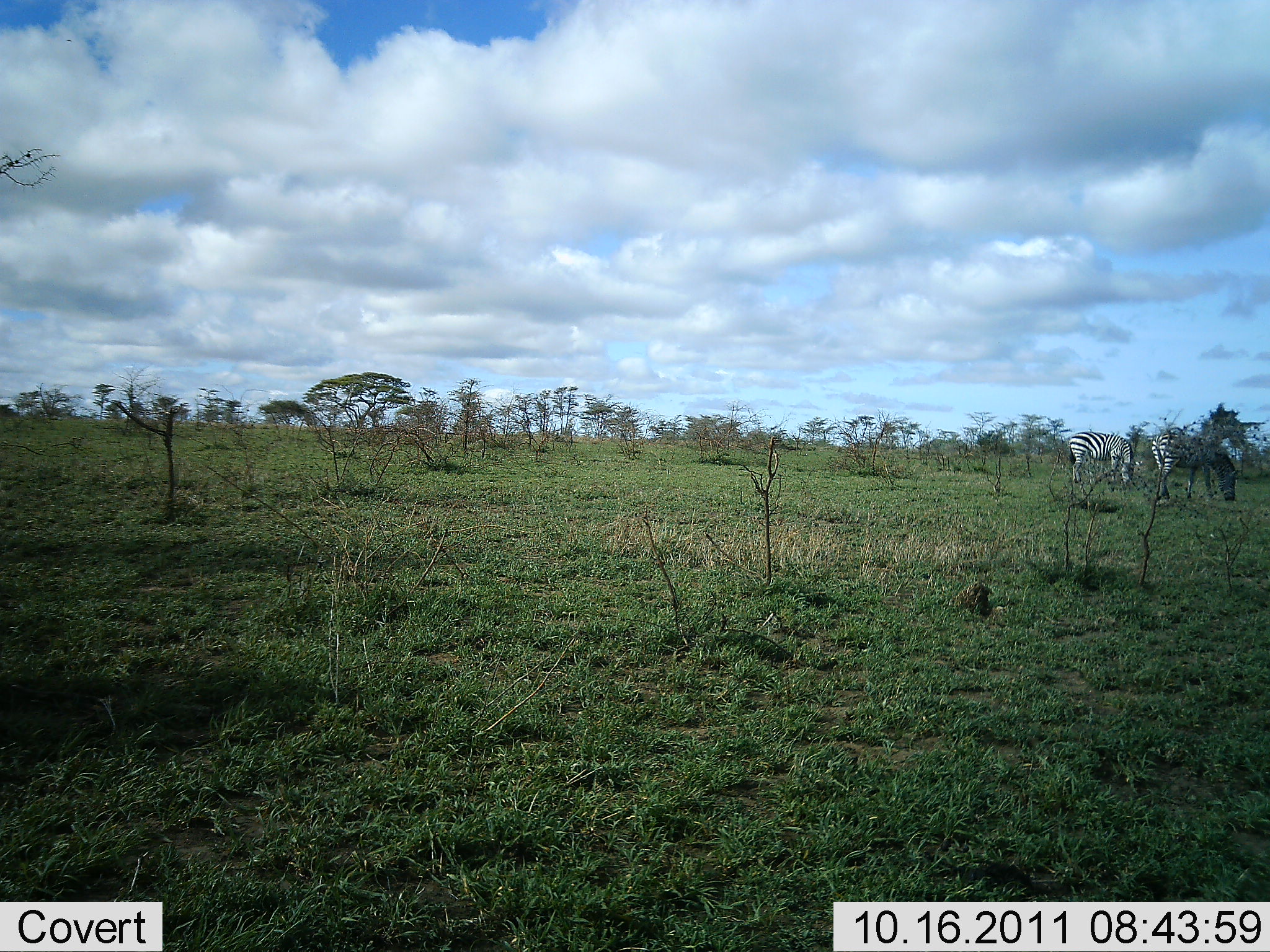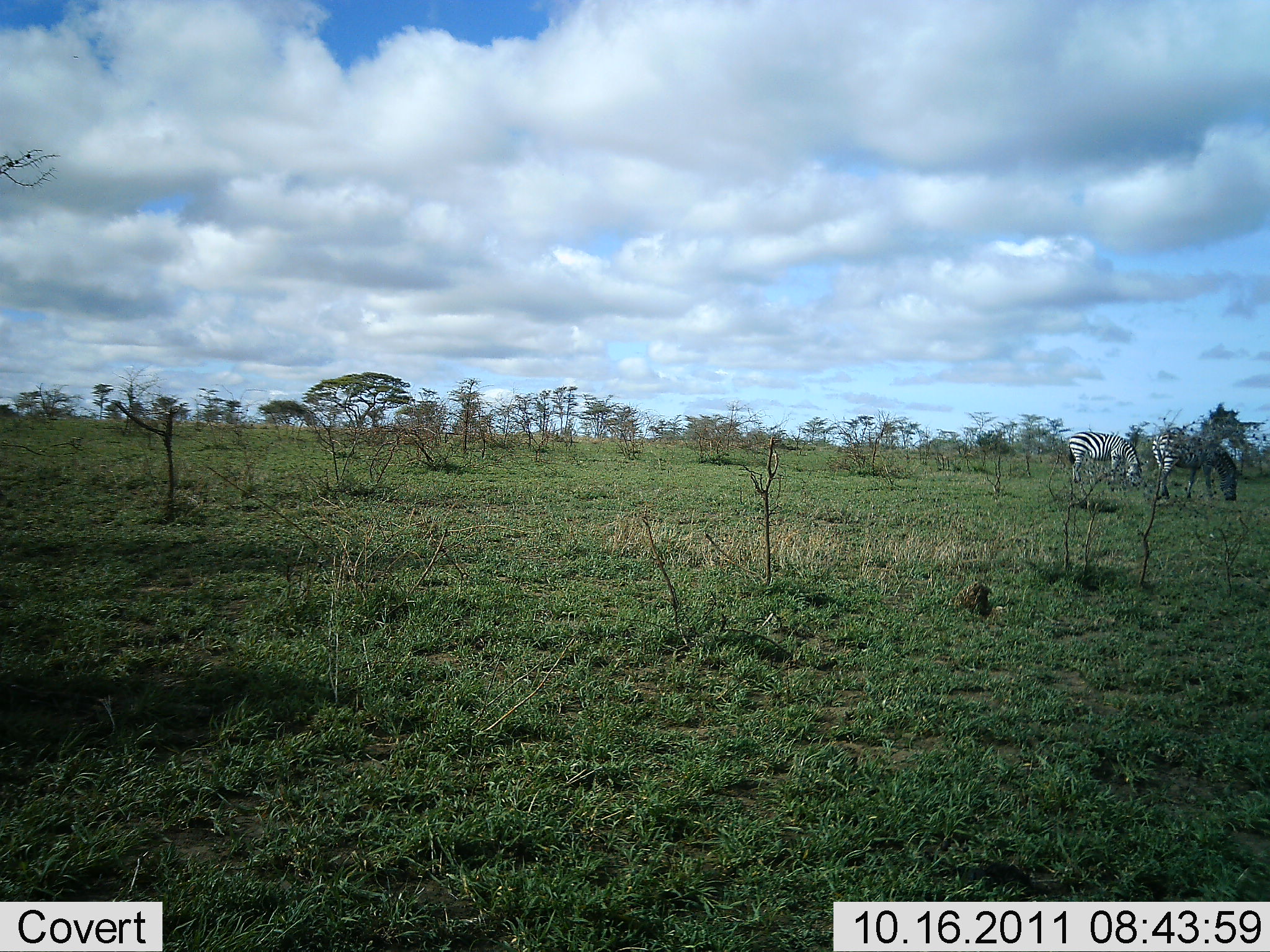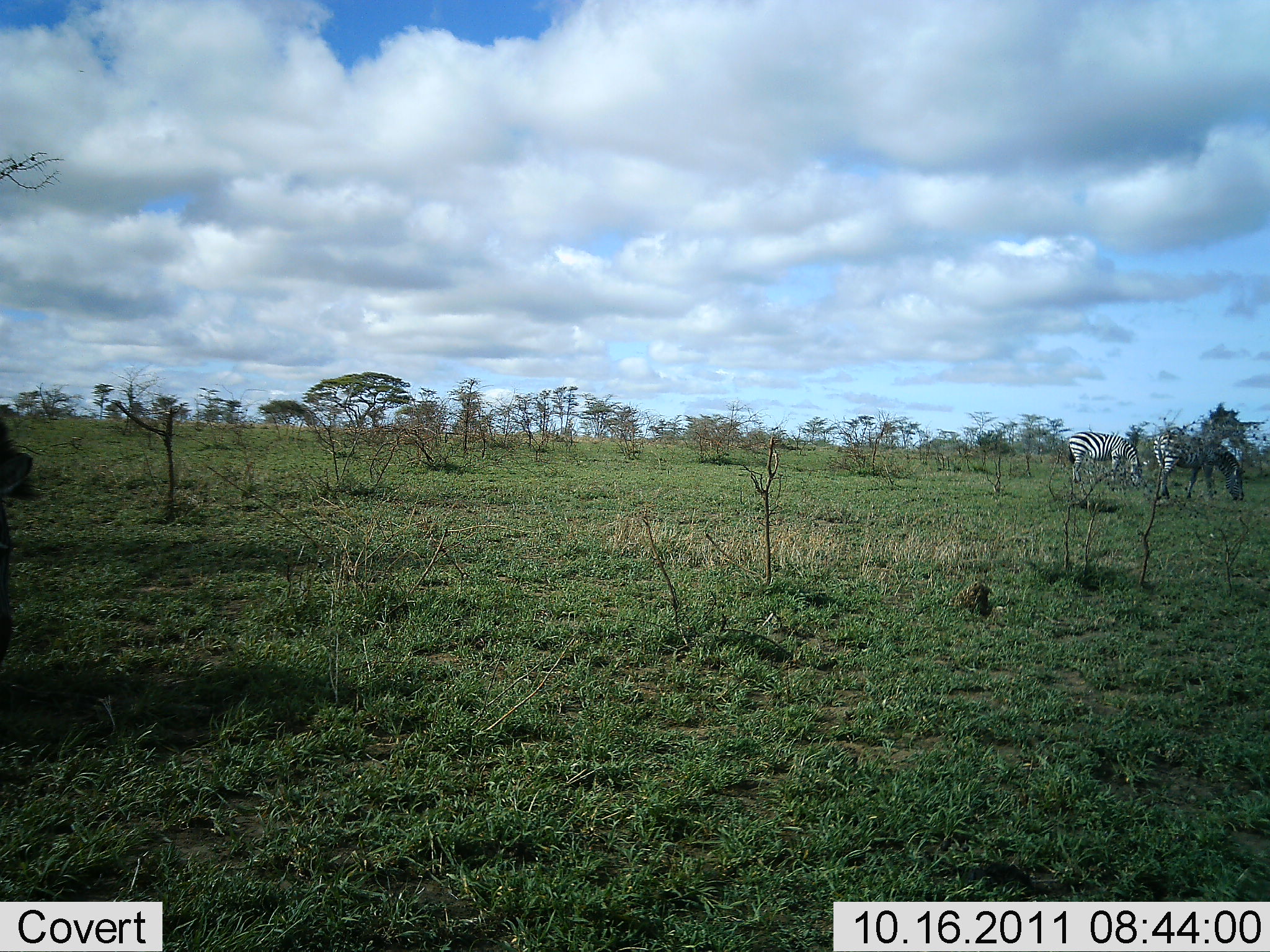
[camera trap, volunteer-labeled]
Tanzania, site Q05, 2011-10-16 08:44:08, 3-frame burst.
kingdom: Animalia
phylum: Chordata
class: Mammalia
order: Perissodactyla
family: Equidae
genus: Equus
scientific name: Equus quagga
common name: plains zebra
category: zebra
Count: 3.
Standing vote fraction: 20%.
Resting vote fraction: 0%.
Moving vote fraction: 10%.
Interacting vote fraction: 0%.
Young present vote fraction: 0%.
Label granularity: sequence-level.